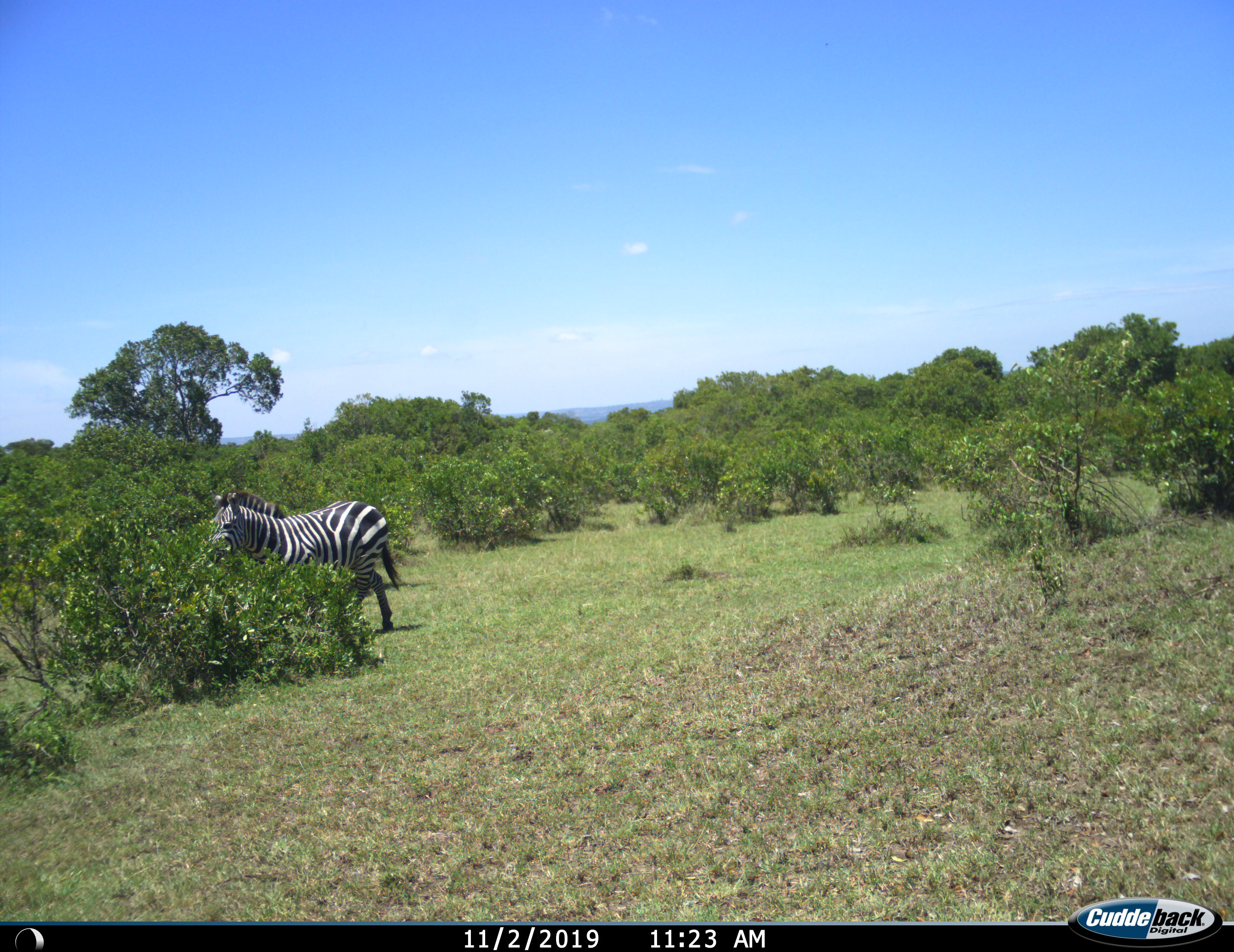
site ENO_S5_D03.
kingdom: Animalia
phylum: Chordata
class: Mammalia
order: Perissodactyla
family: Equidae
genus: Equus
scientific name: Equus quagga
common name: plains zebra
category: zebraplains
Zebraplains (plains zebra) (Equus quagga), count 1. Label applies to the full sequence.